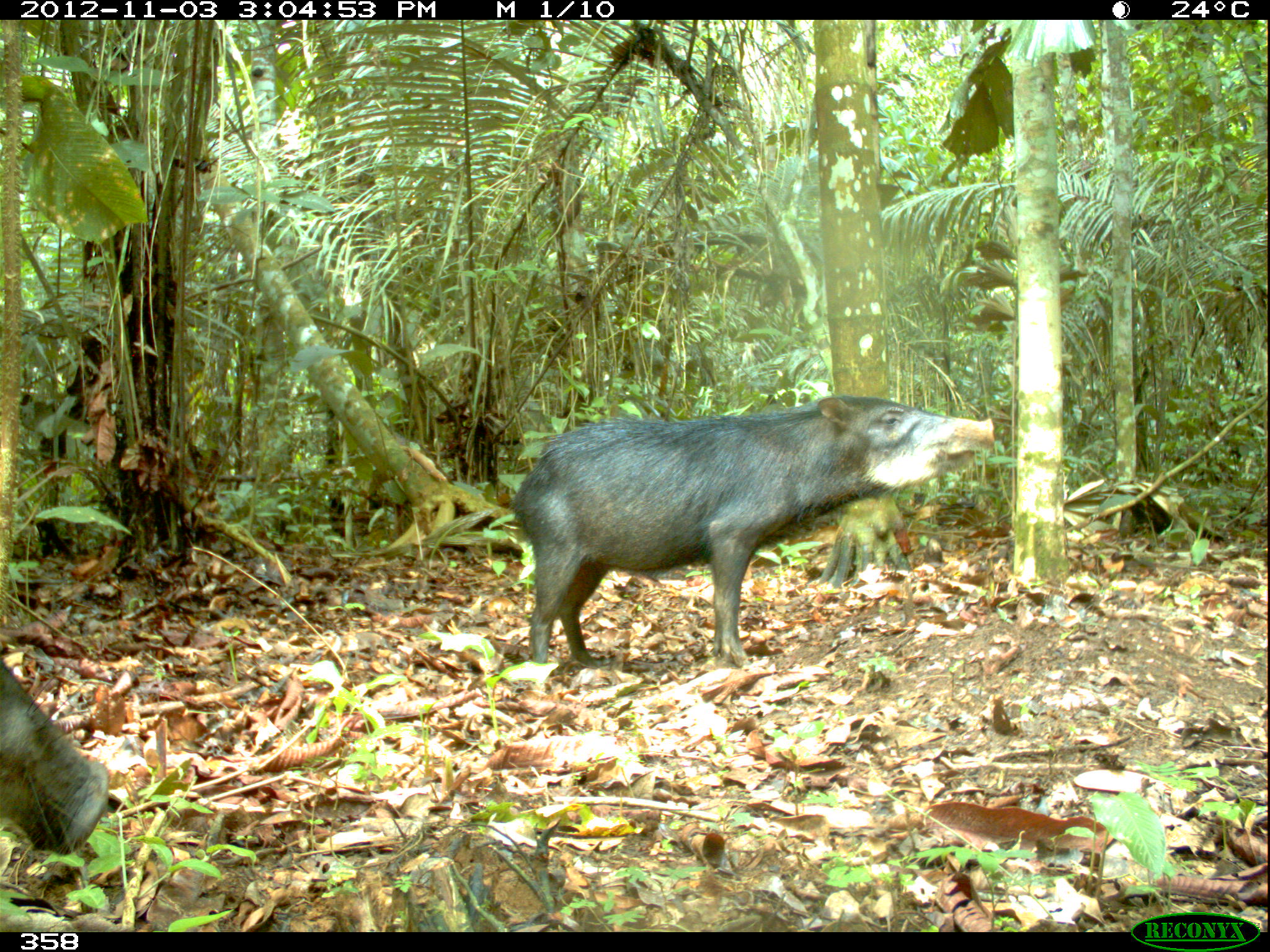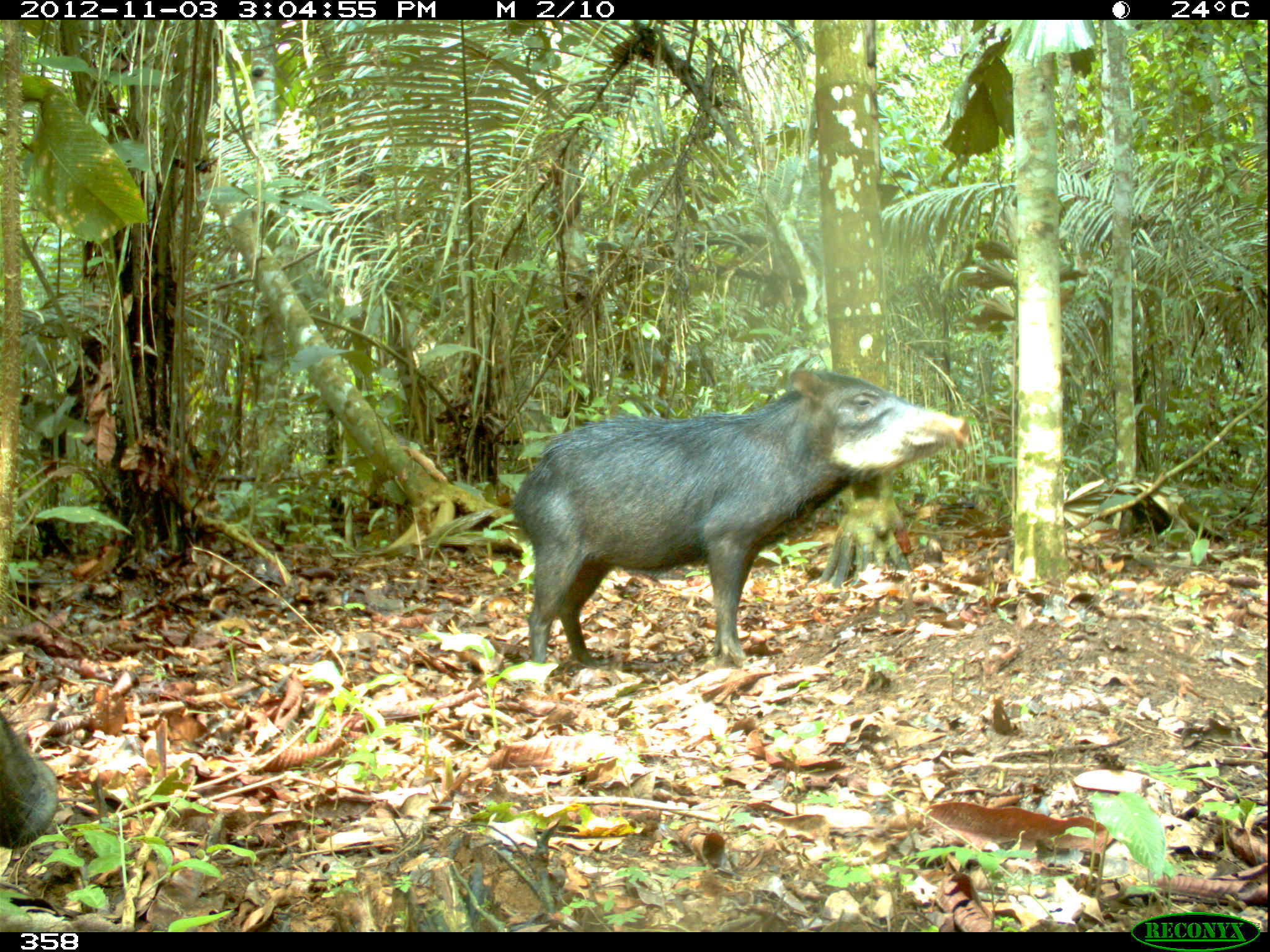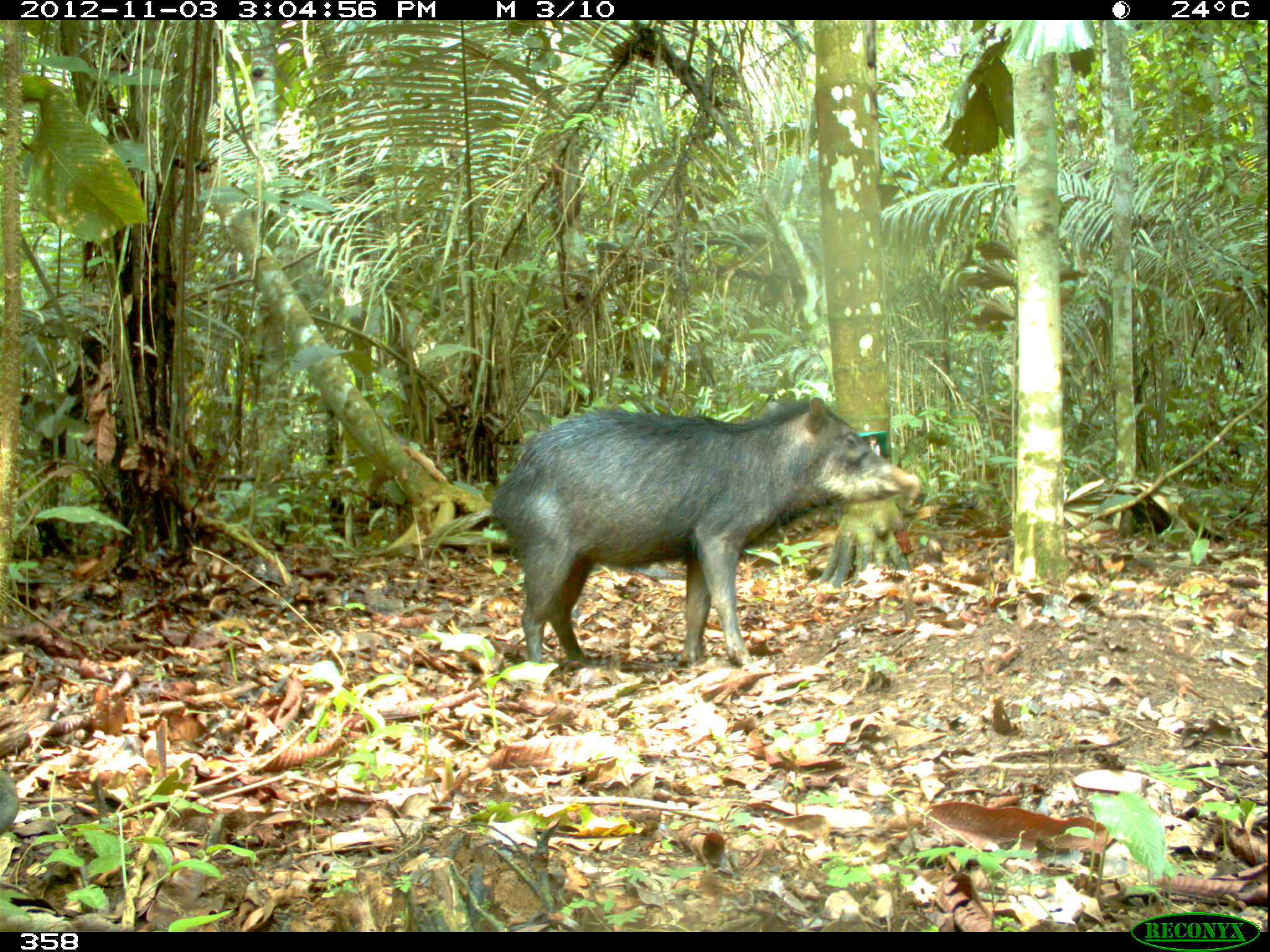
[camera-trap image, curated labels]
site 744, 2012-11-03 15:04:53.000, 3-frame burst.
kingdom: Animalia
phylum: Chordata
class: Mammalia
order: Artiodactyla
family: Tayassuidae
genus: Tayassu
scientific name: Tayassu pecari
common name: white-lipped peccary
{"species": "Tayassu pecari (white-lipped peccary)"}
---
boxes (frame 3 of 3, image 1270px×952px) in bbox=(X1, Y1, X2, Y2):
tayassu pecari: bbox=(489, 396, 921, 663)